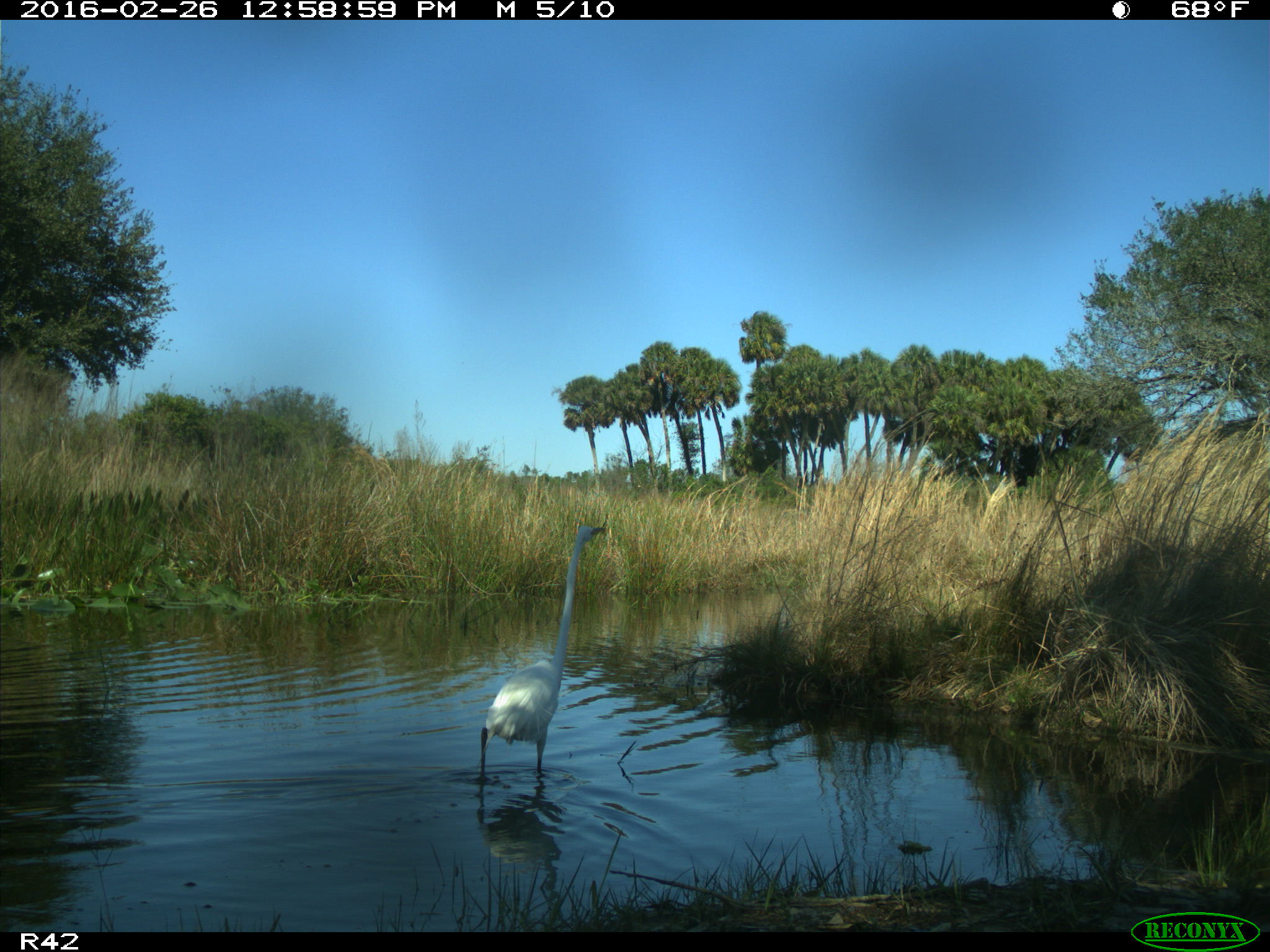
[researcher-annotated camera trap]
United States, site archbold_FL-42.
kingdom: Animalia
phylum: Chordata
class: Aves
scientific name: Aves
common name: birds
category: unidentified bird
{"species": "unidentified bird (birds) (Aves)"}